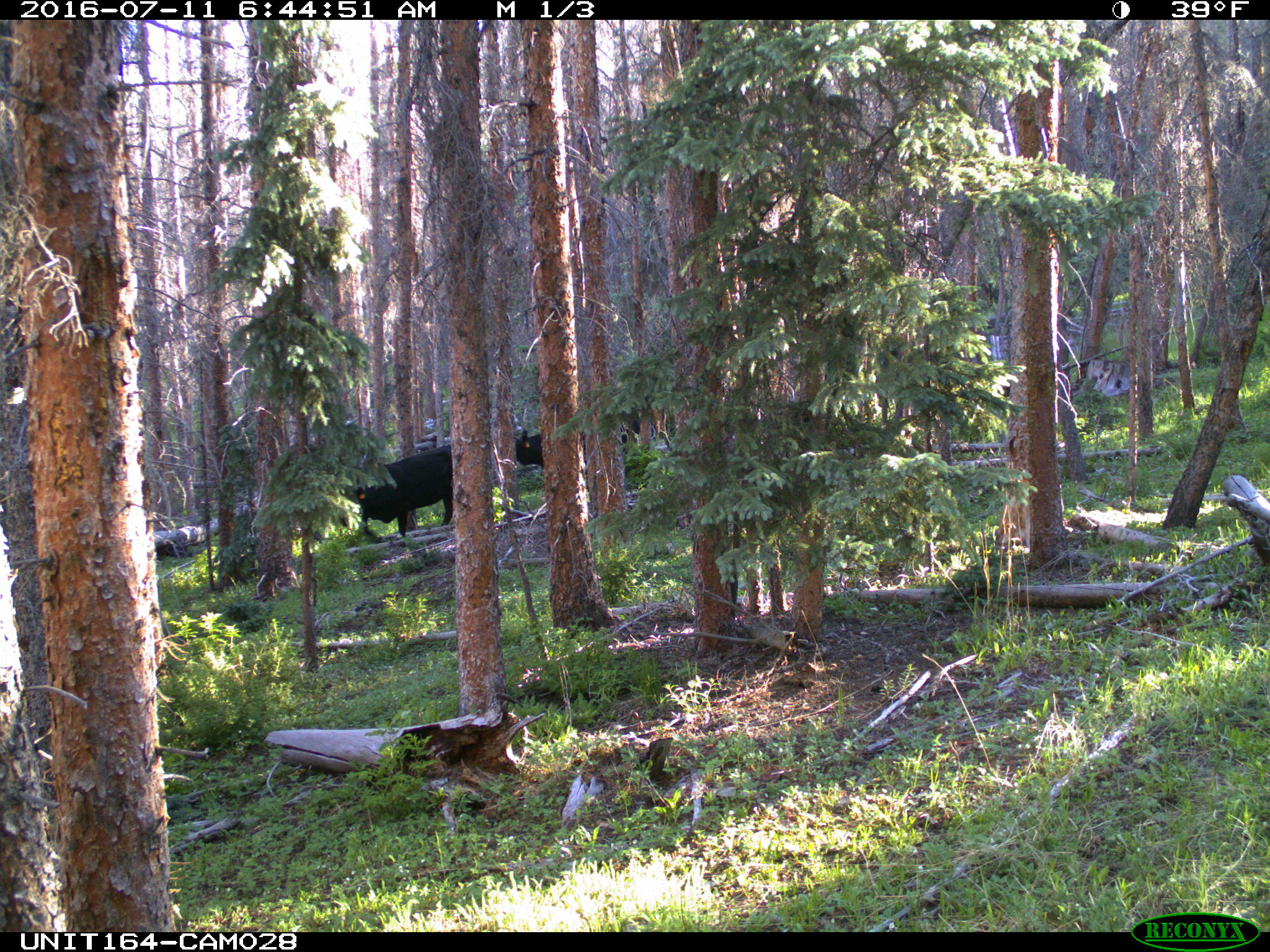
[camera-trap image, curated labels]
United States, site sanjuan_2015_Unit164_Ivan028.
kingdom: Animalia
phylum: Chordata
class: Mammalia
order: Artiodactyla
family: Bovidae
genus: Bos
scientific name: Bos taurus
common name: domestic cow